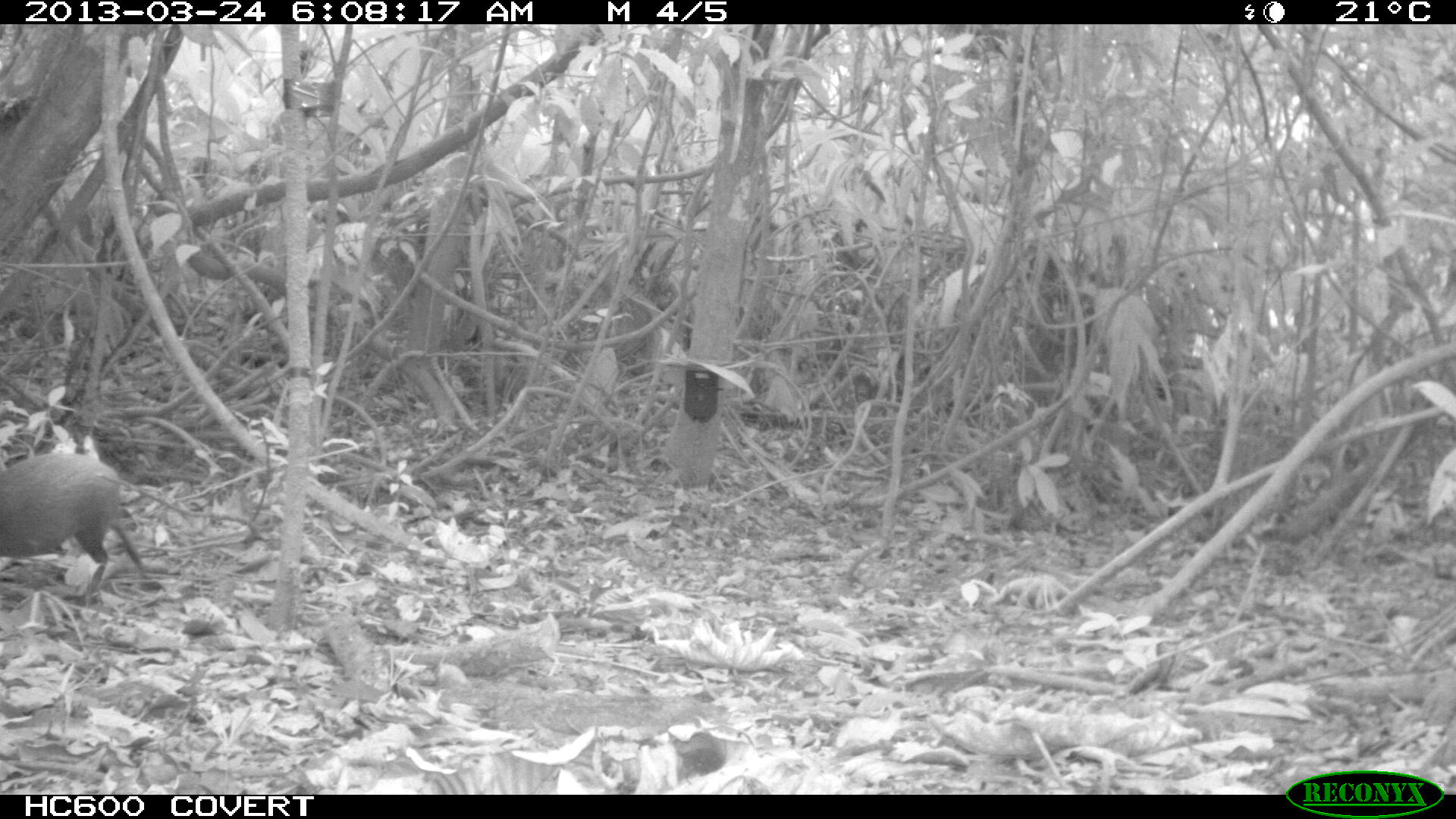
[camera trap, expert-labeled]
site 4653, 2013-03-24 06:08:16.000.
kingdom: Animalia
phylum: Chordata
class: Mammalia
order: Rodentia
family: Dasyproctidae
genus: Dasyprocta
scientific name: Dasyprocta leporina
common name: red-rumped agouti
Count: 1.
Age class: adult.